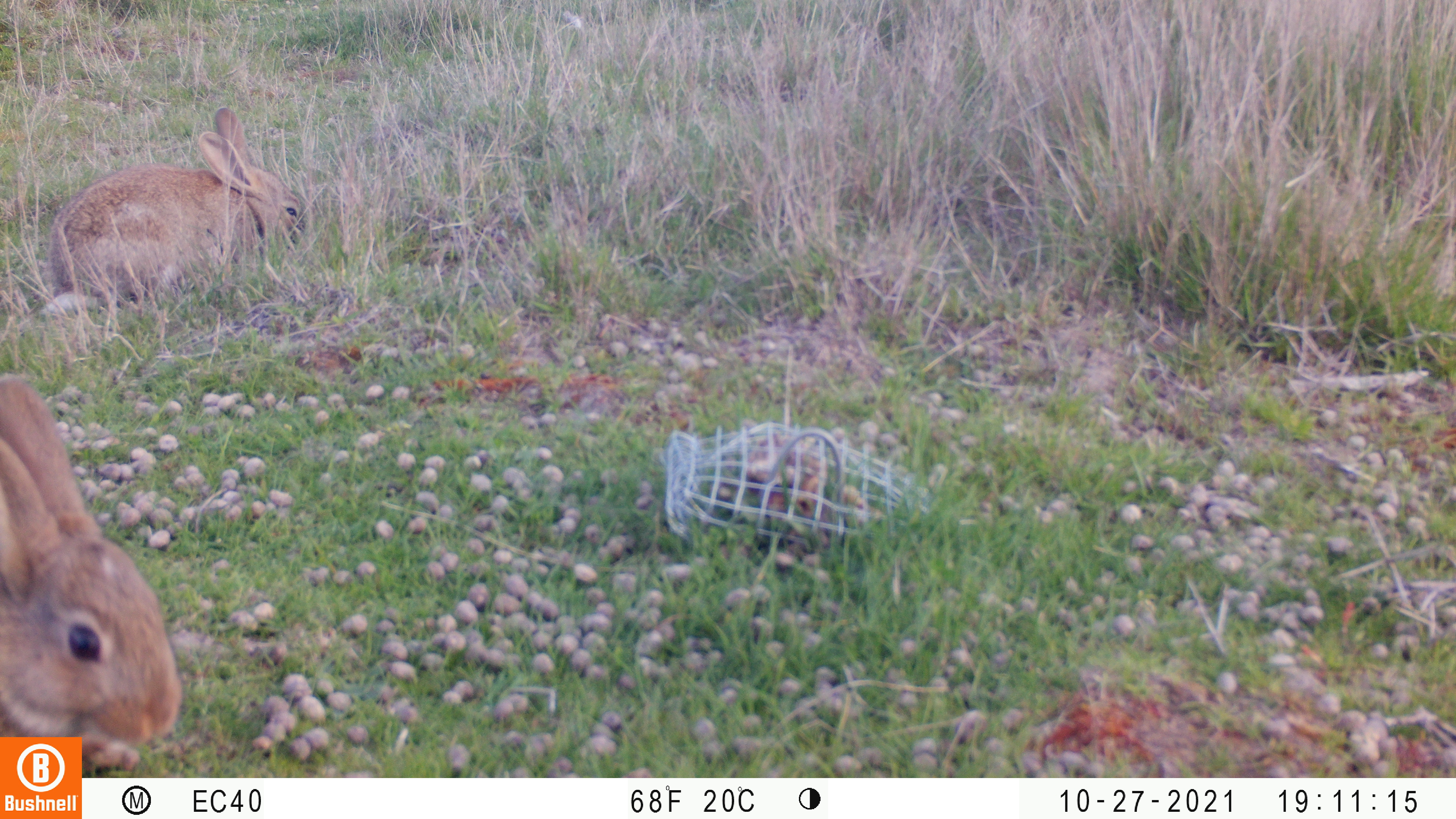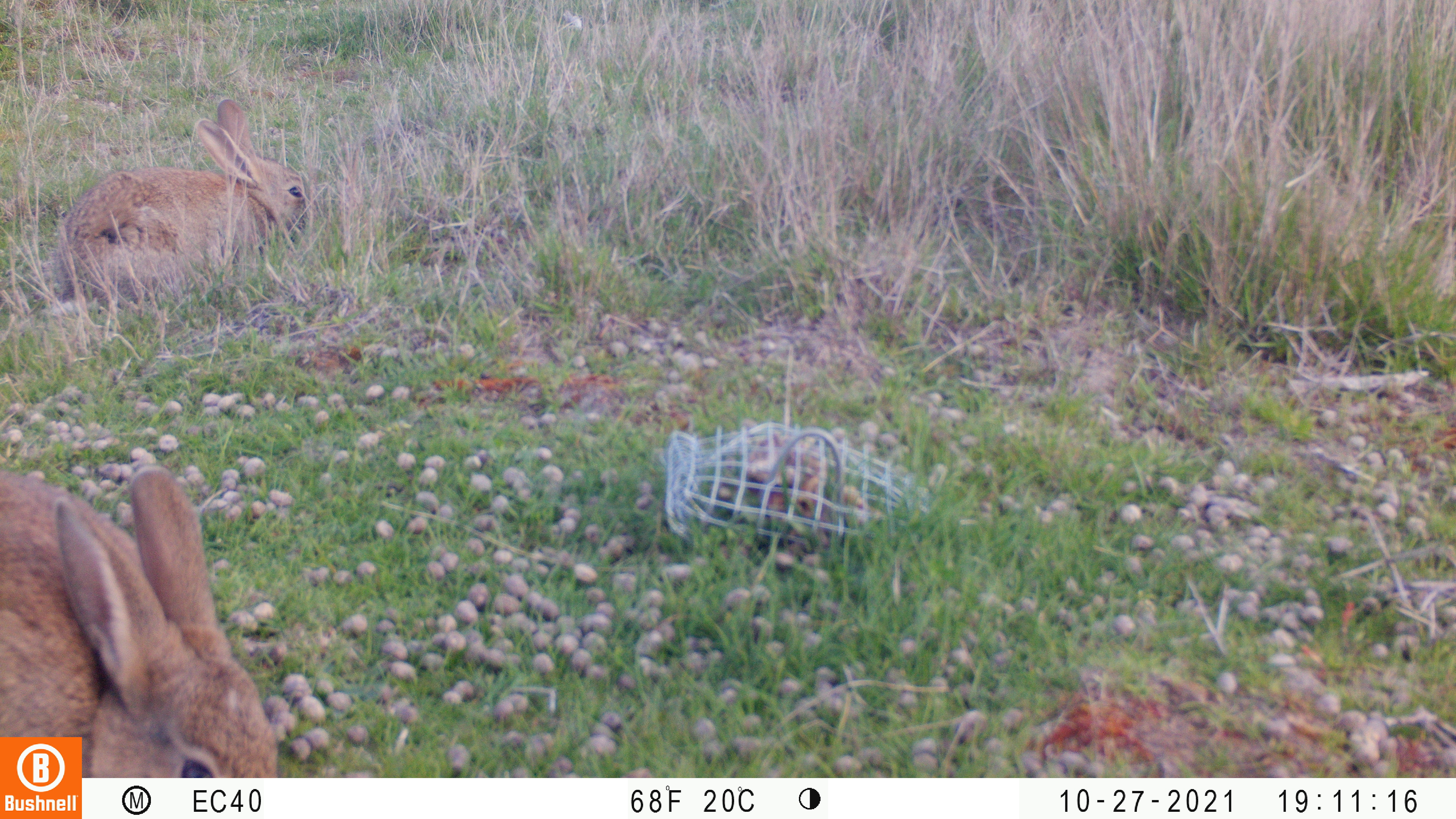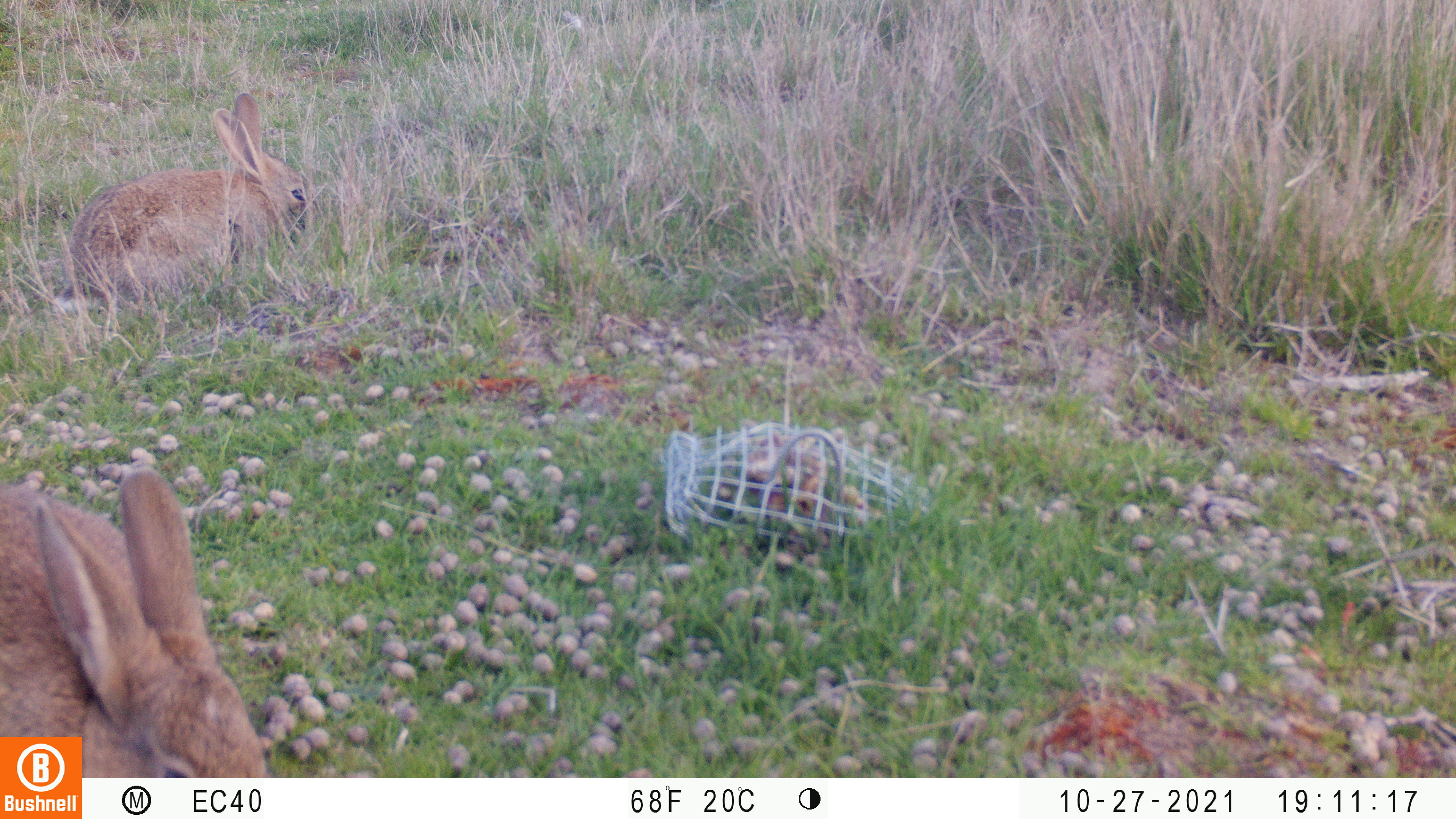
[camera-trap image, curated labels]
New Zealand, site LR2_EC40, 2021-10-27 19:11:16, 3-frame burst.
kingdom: Animalia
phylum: Chordata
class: Mammalia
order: Lagomorpha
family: Leporidae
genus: Oryctolagus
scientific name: Oryctolagus cuniculus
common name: european rabbit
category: rabbit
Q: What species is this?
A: Rabbit (european rabbit) (Oryctolagus cuniculus).